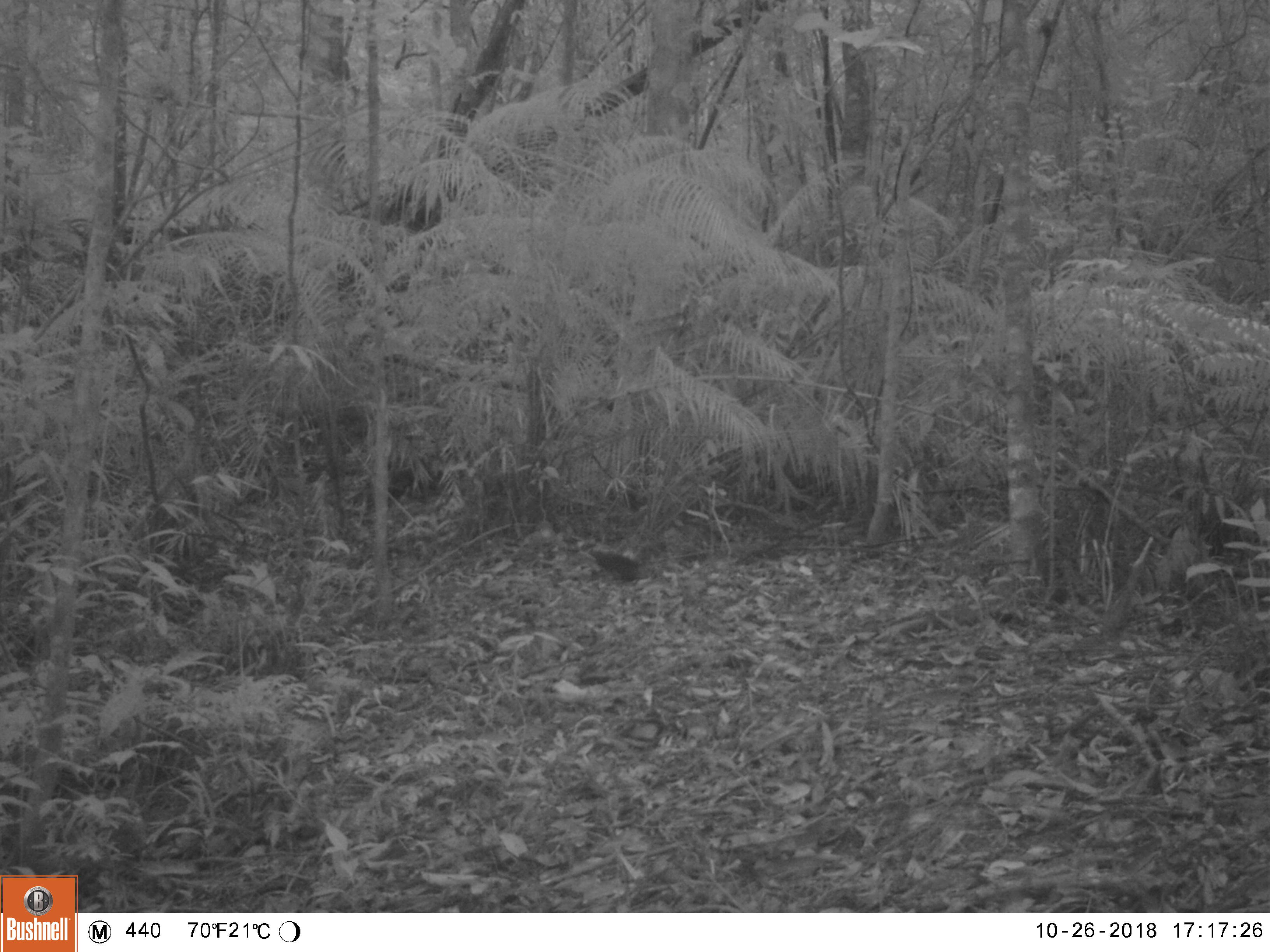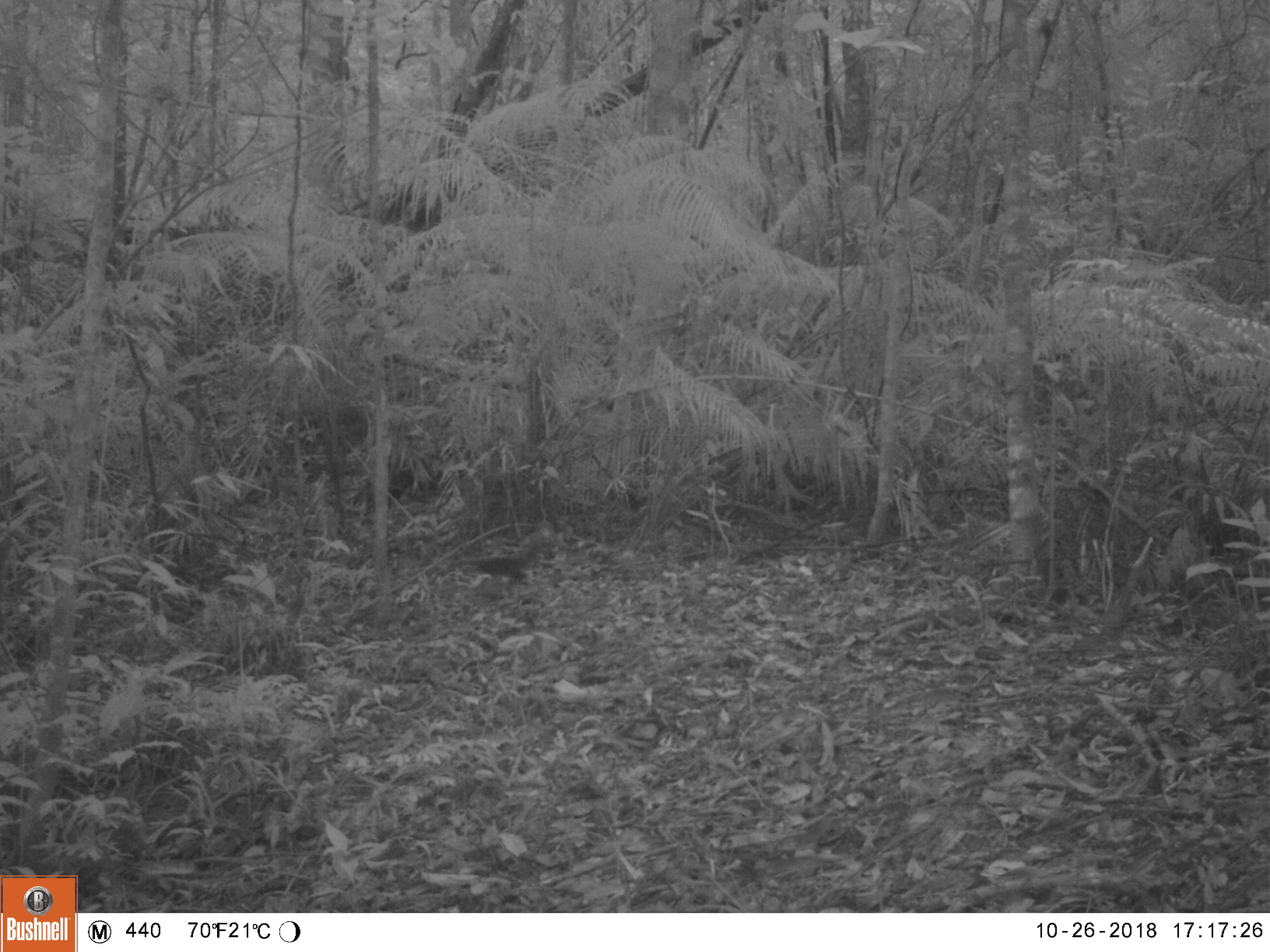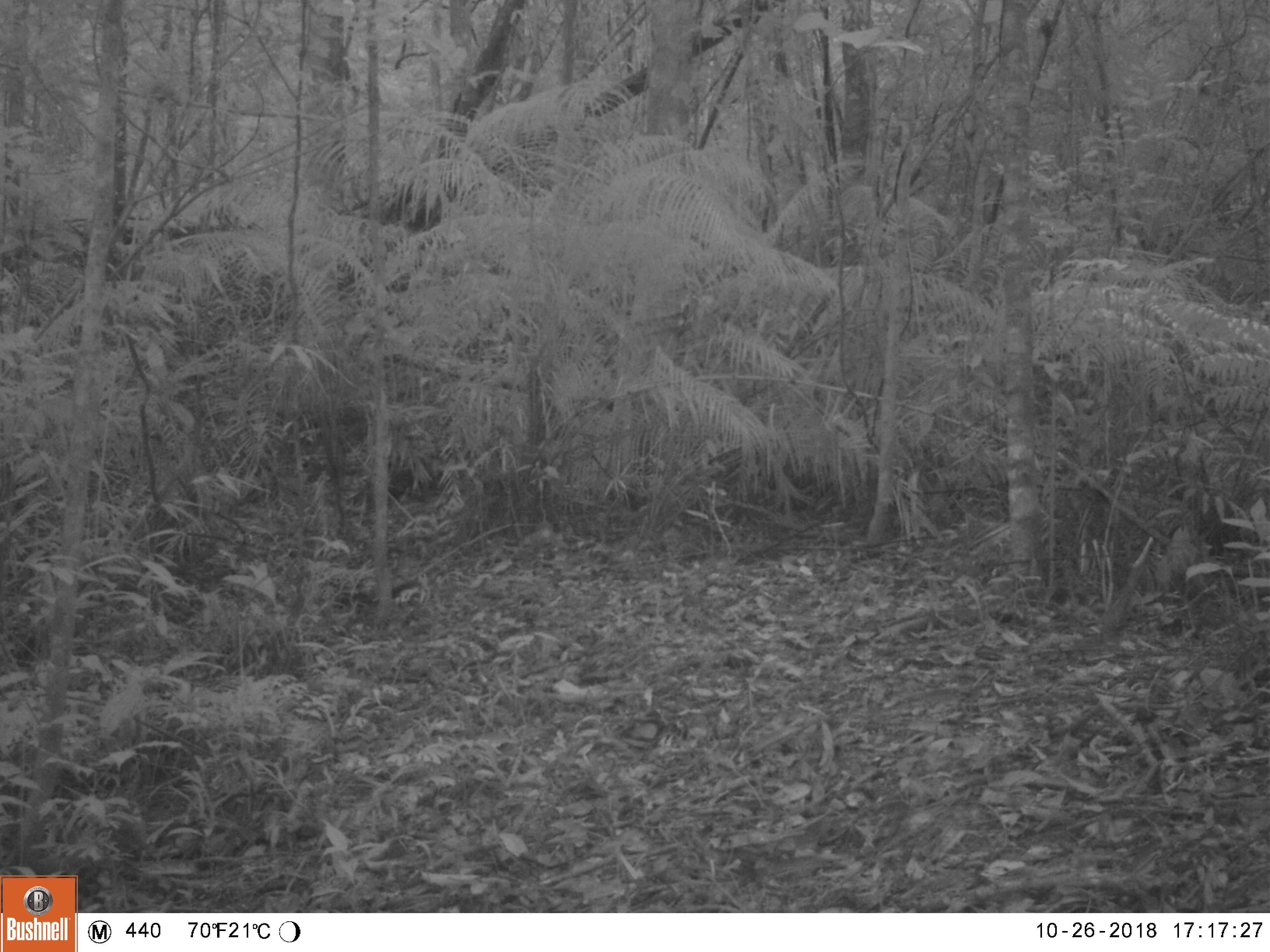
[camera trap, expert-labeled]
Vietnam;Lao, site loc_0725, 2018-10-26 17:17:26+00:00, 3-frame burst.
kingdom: Animalia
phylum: Chordata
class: Mammalia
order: Rodentia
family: Sciuridae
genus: Sciurus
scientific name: Sciurus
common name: squirrel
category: unidentified squirrel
Unidentified squirrel (squirrel) (Sciurus). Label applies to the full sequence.